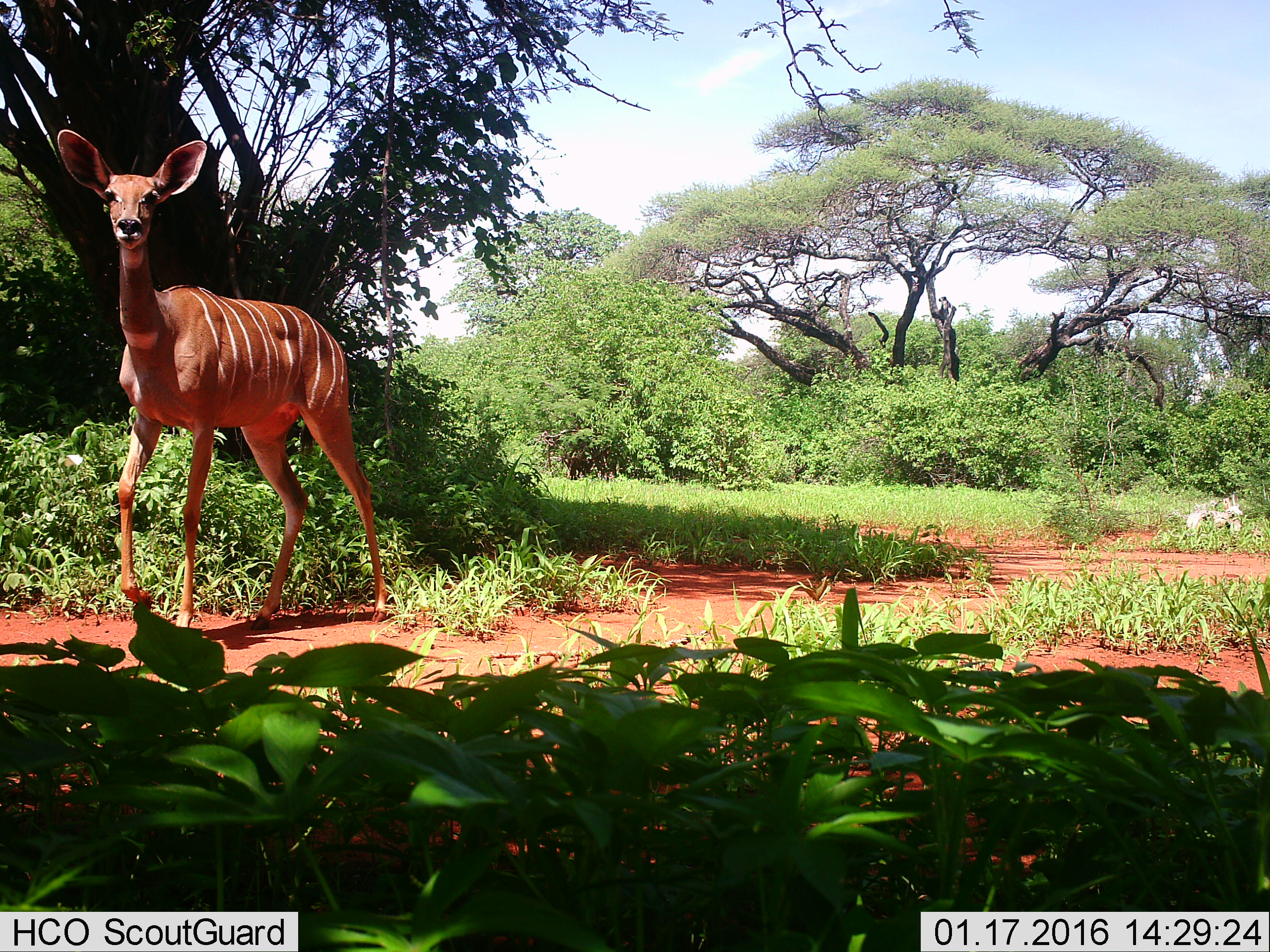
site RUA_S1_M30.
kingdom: Animalia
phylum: Chordata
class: Mammalia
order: Artiodactyla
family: Bovidae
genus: Tragelaphus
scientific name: Tragelaphus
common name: kudu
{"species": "kudu (Tragelaphus)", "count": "1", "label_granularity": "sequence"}